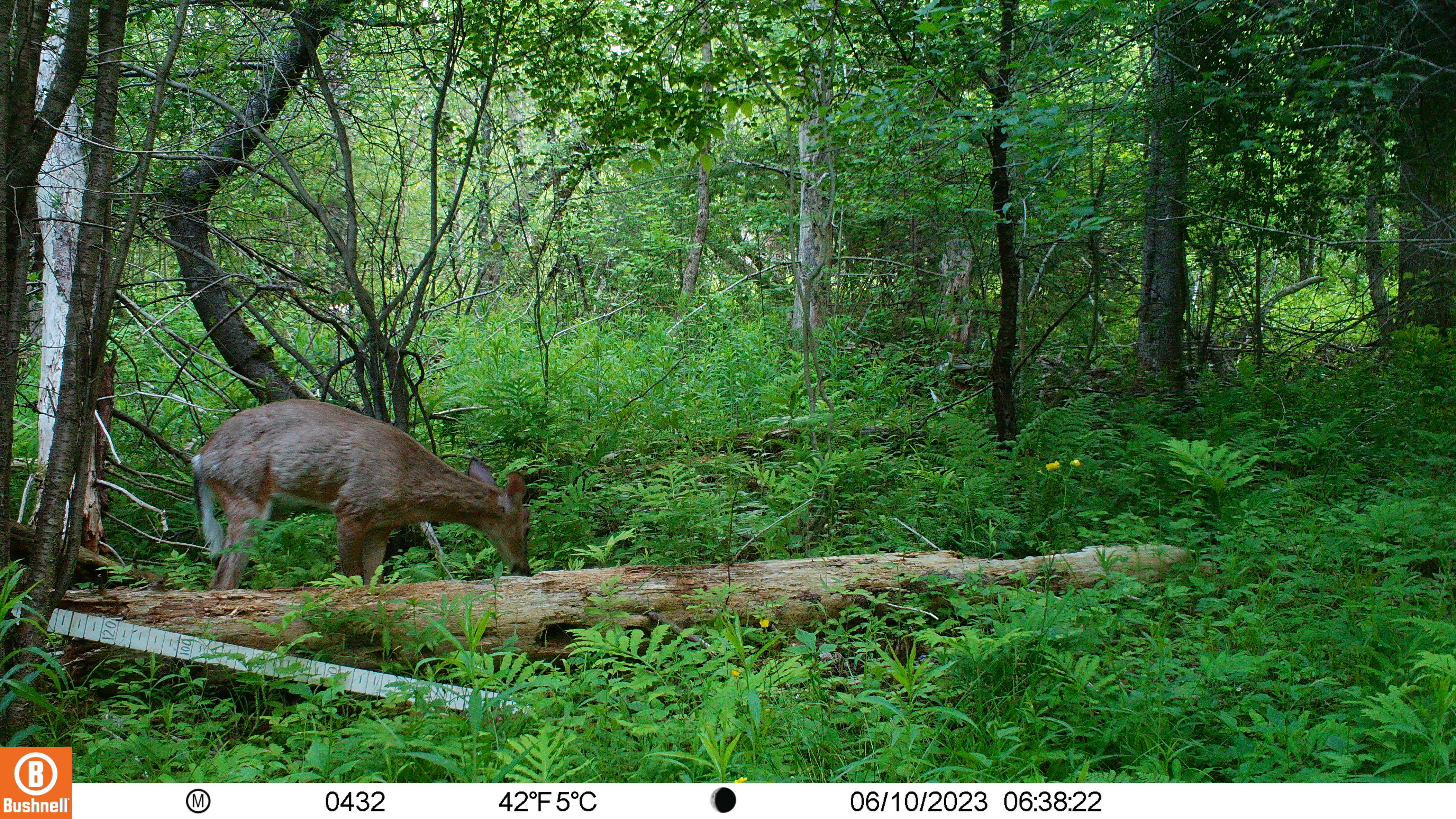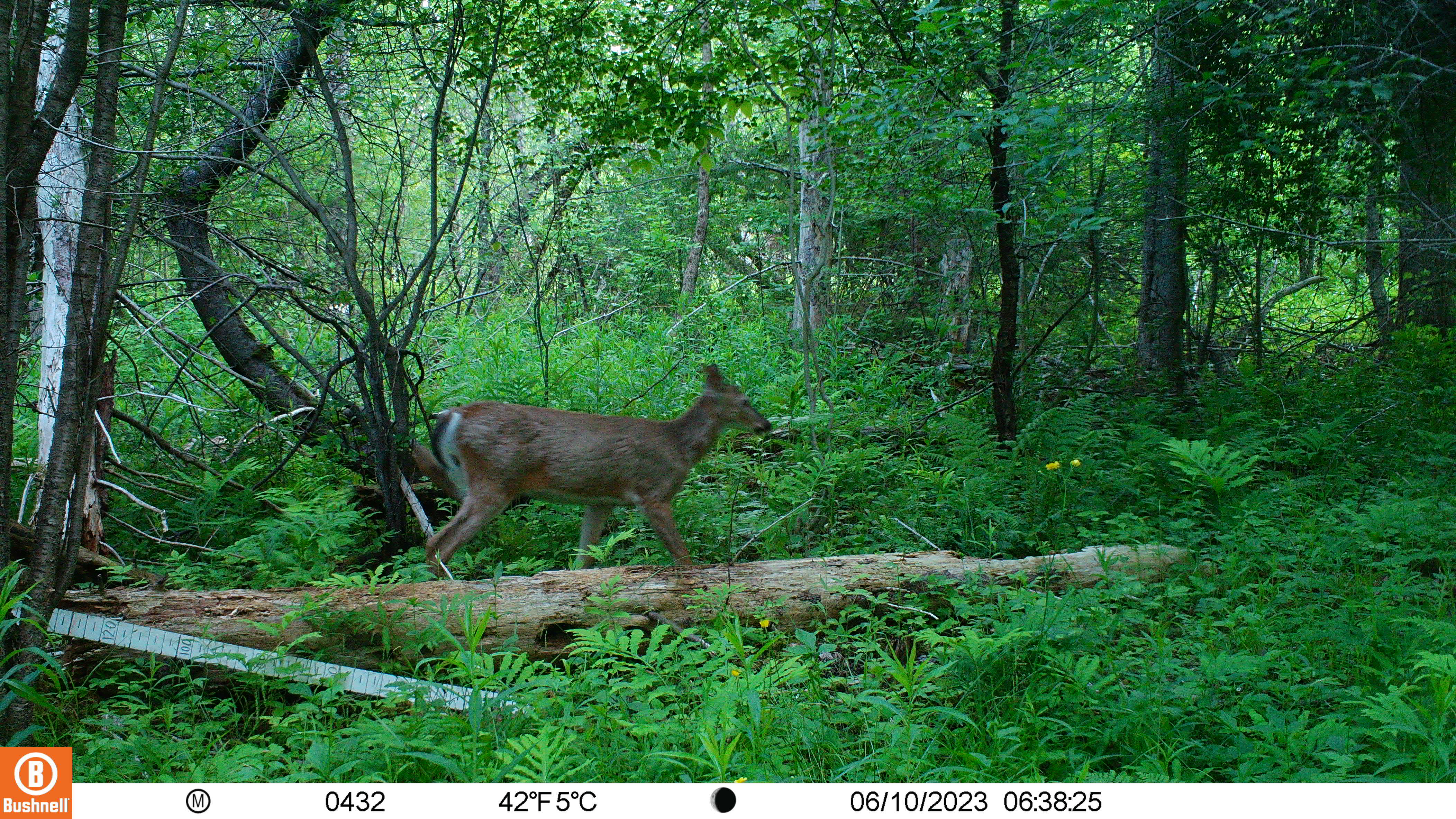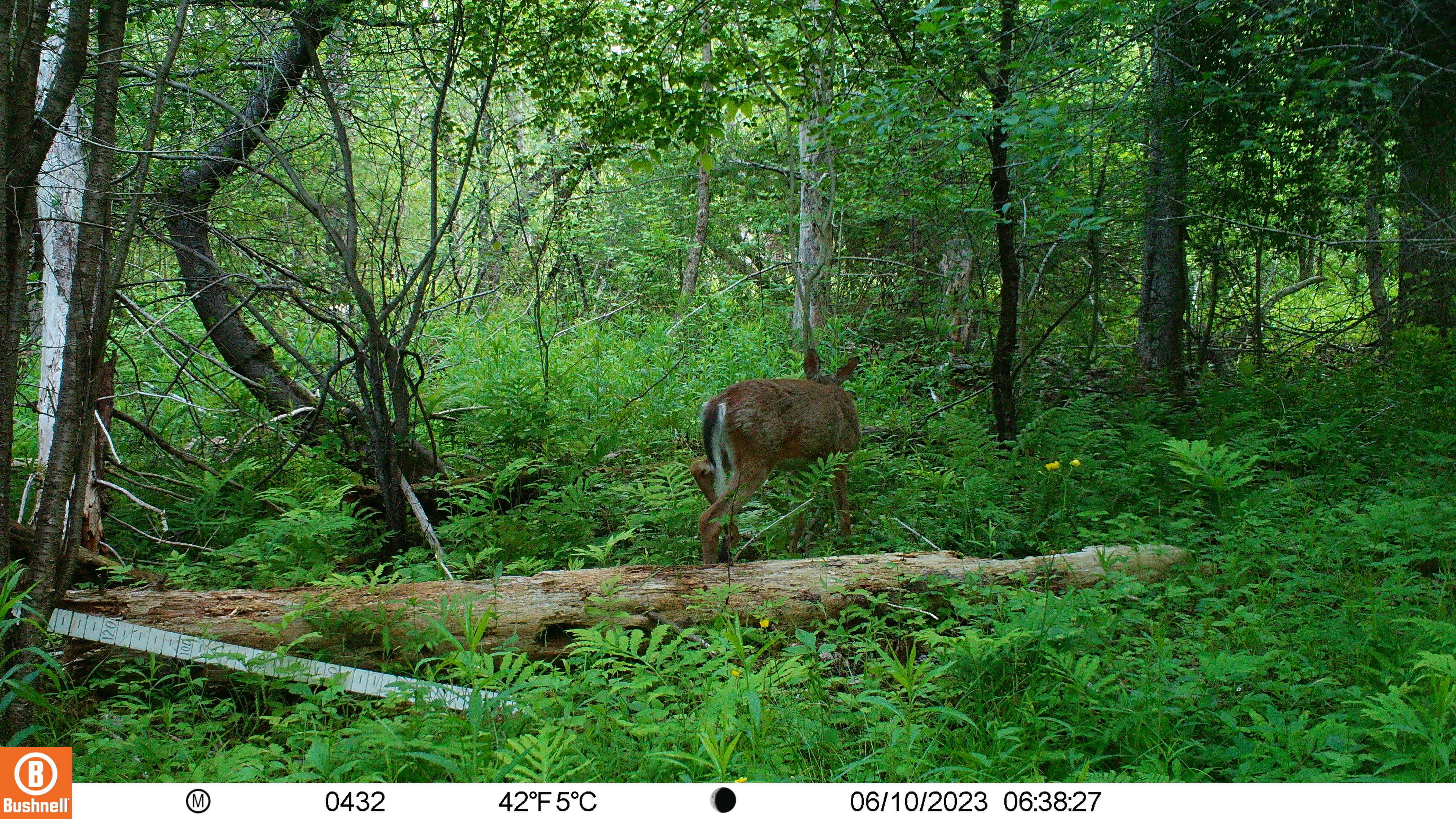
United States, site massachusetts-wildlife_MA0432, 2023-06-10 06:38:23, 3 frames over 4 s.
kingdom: Animalia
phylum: Chordata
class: Mammalia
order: Artiodactyla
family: Cervidae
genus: Odocoileus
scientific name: Odocoileus virginianus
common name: white-tailed deer